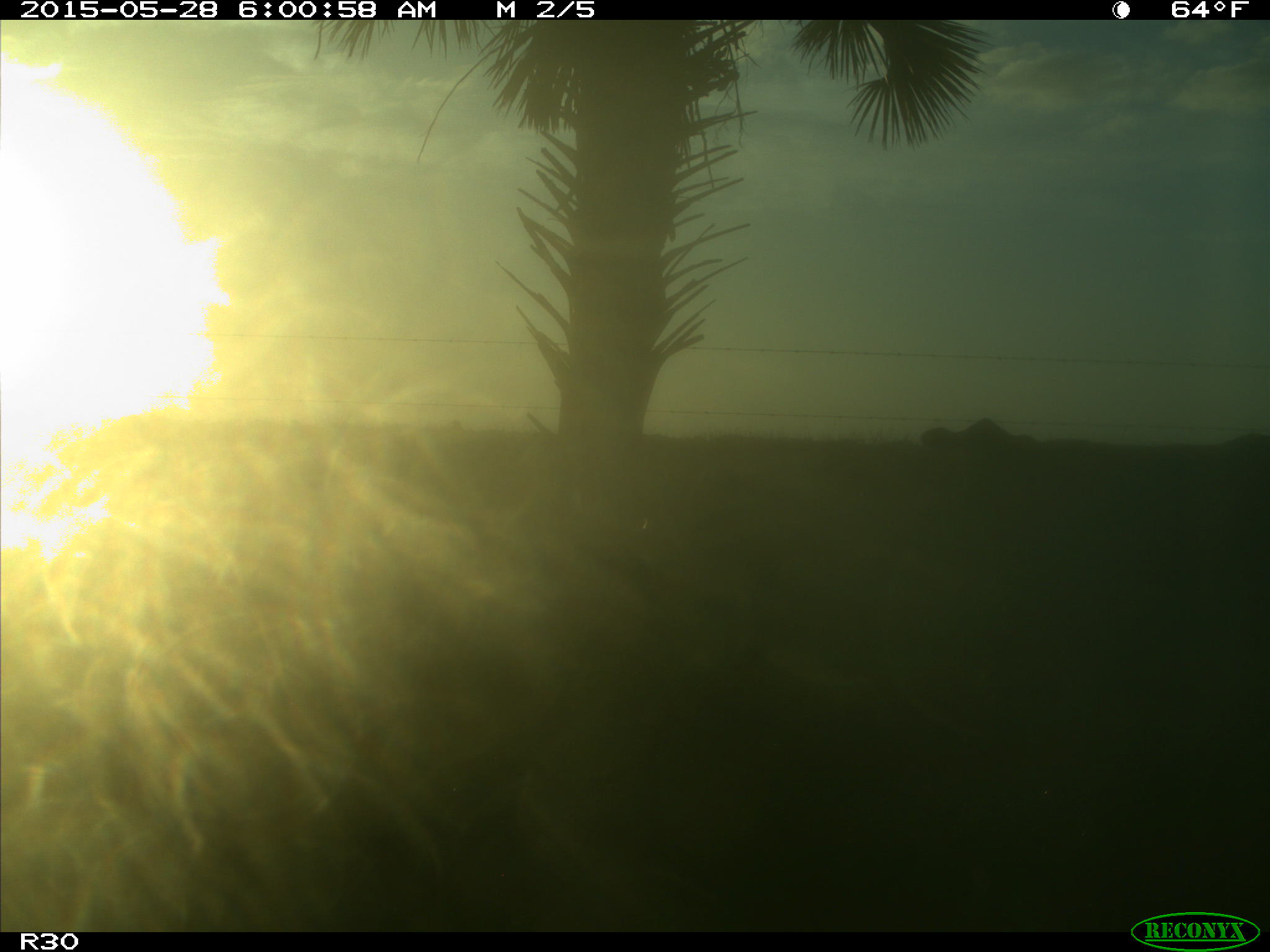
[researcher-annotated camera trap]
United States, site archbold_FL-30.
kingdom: Animalia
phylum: Chordata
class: Mammalia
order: Artiodactyla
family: Bovidae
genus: Bos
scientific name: Bos taurus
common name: domestic cow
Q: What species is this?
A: Bos taurus (domestic cow).